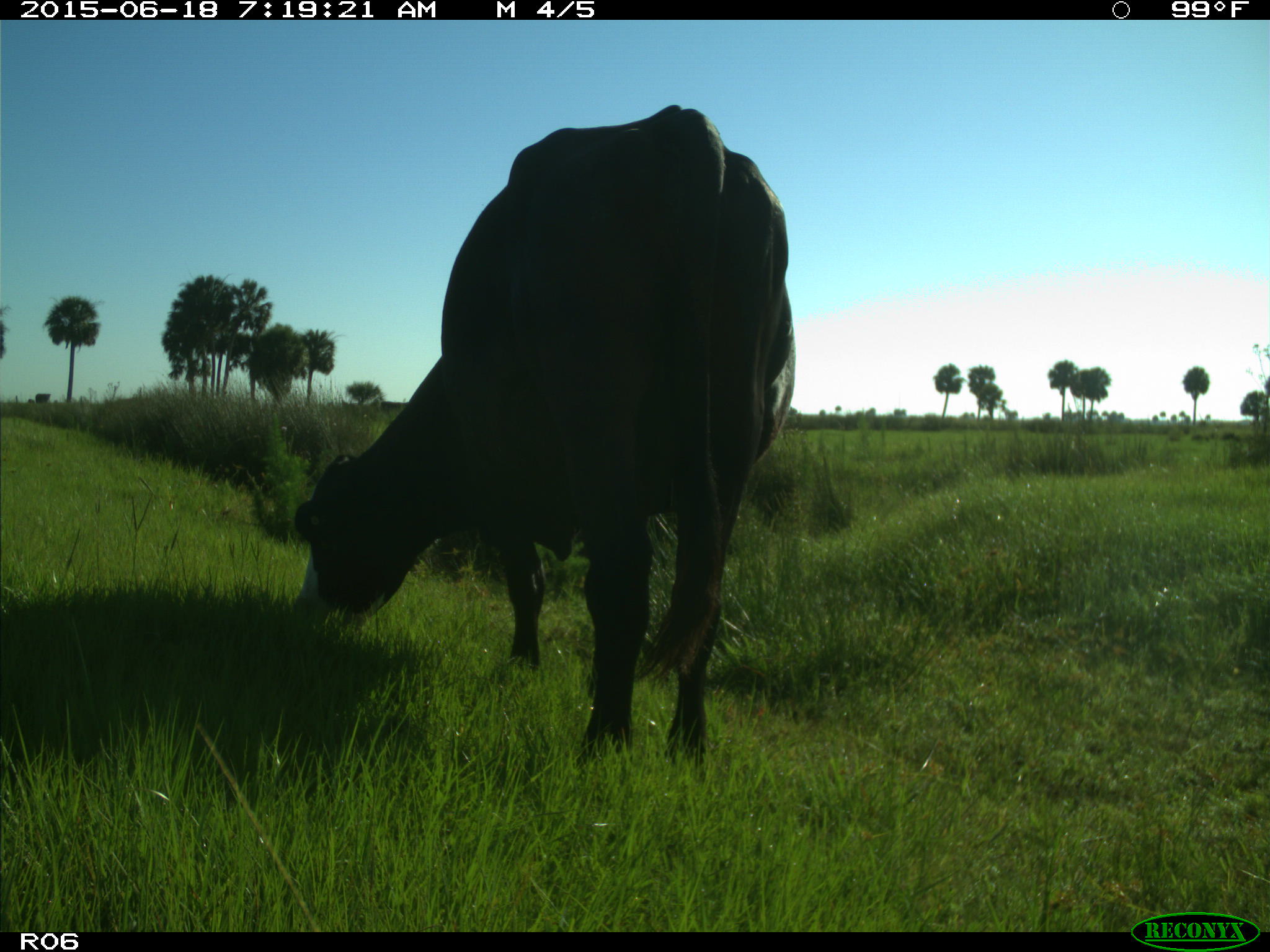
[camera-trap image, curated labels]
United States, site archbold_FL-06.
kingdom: Animalia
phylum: Chordata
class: Mammalia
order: Artiodactyla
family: Bovidae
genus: Bos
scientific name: Bos taurus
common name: domestic cow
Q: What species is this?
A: Bos taurus (domestic cow).